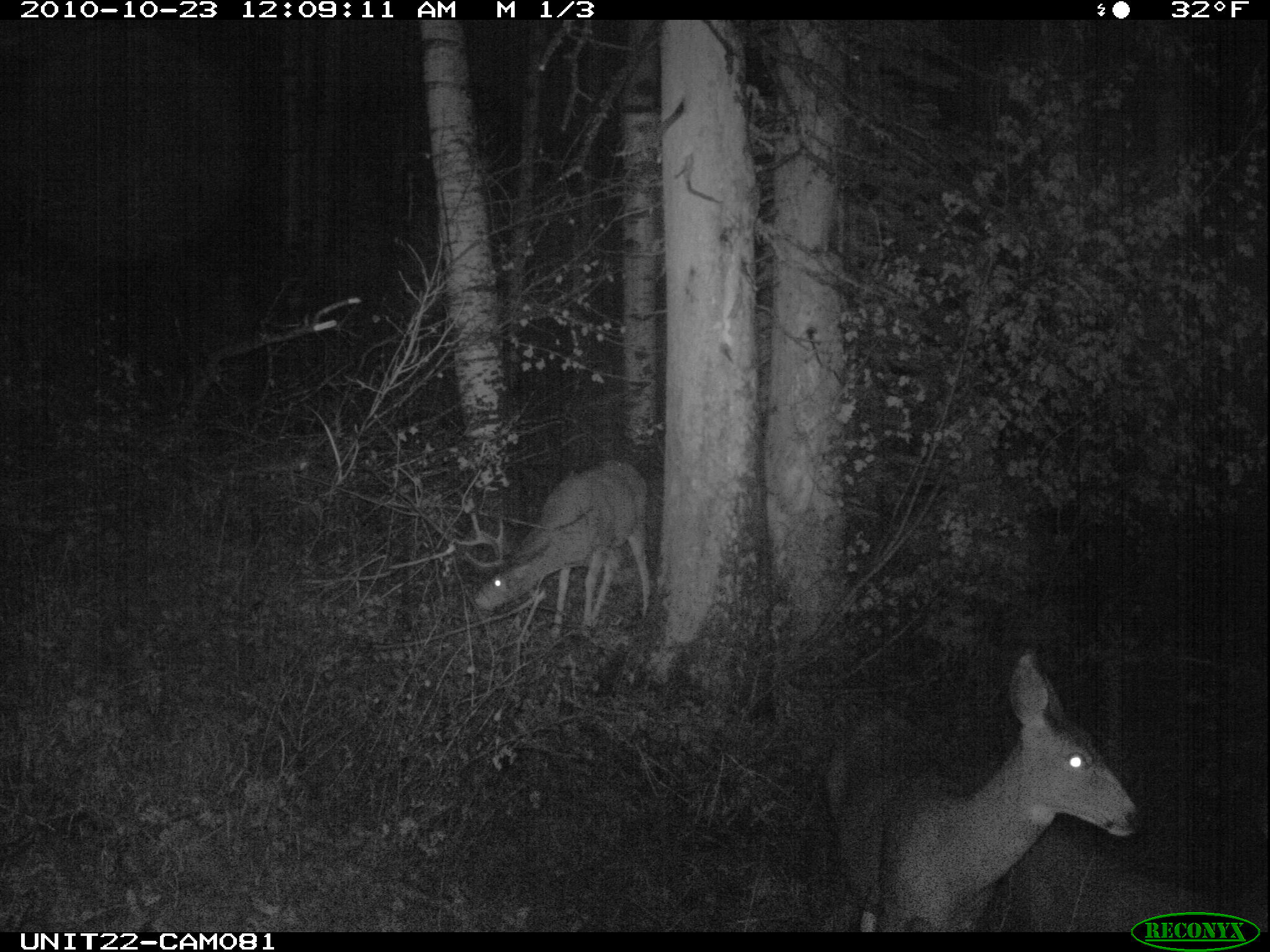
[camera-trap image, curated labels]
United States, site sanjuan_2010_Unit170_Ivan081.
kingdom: Animalia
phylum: Chordata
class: Mammalia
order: Artiodactyla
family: Cervidae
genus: Odocoileus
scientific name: Odocoileus hemionus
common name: mule deer